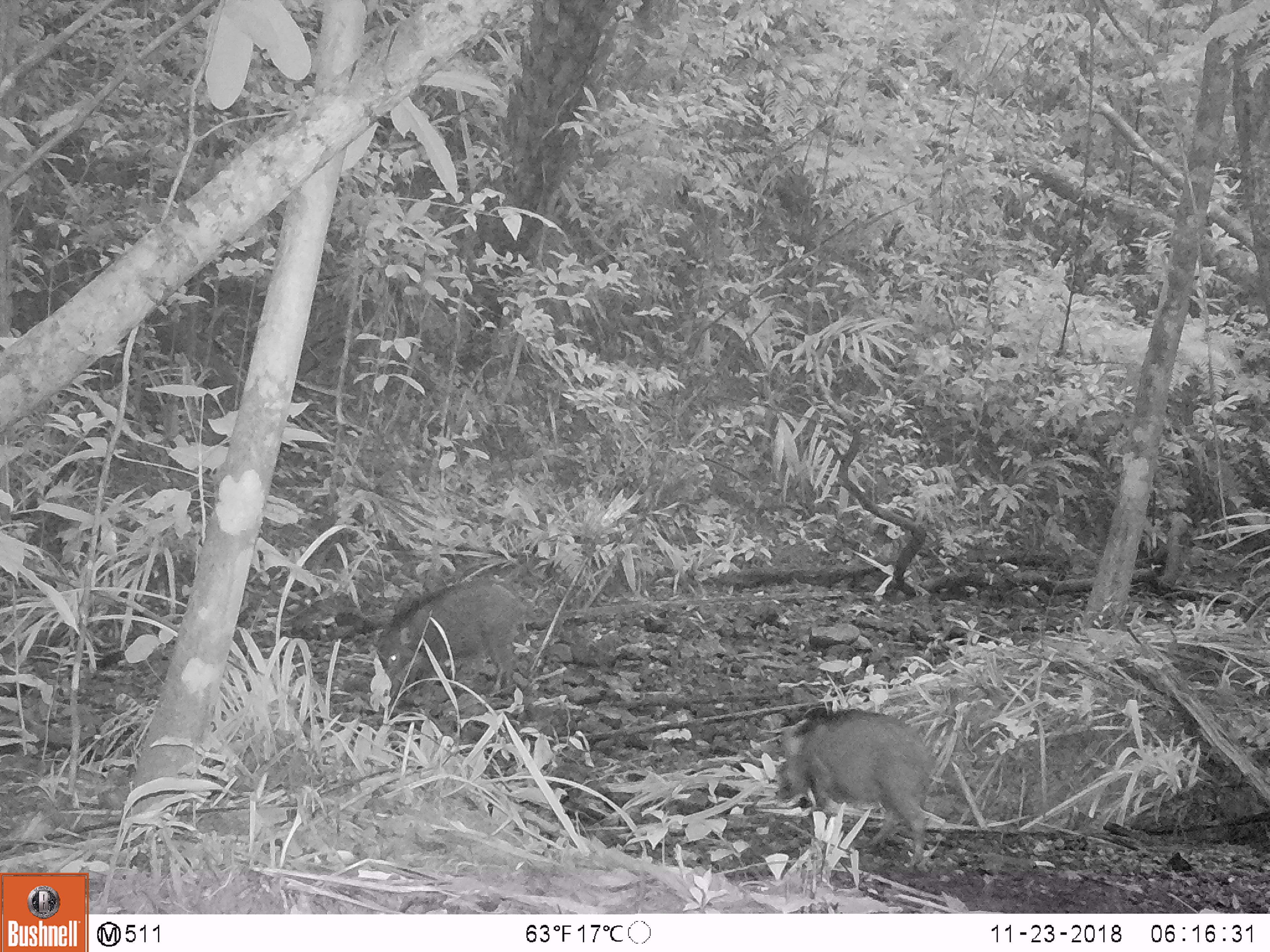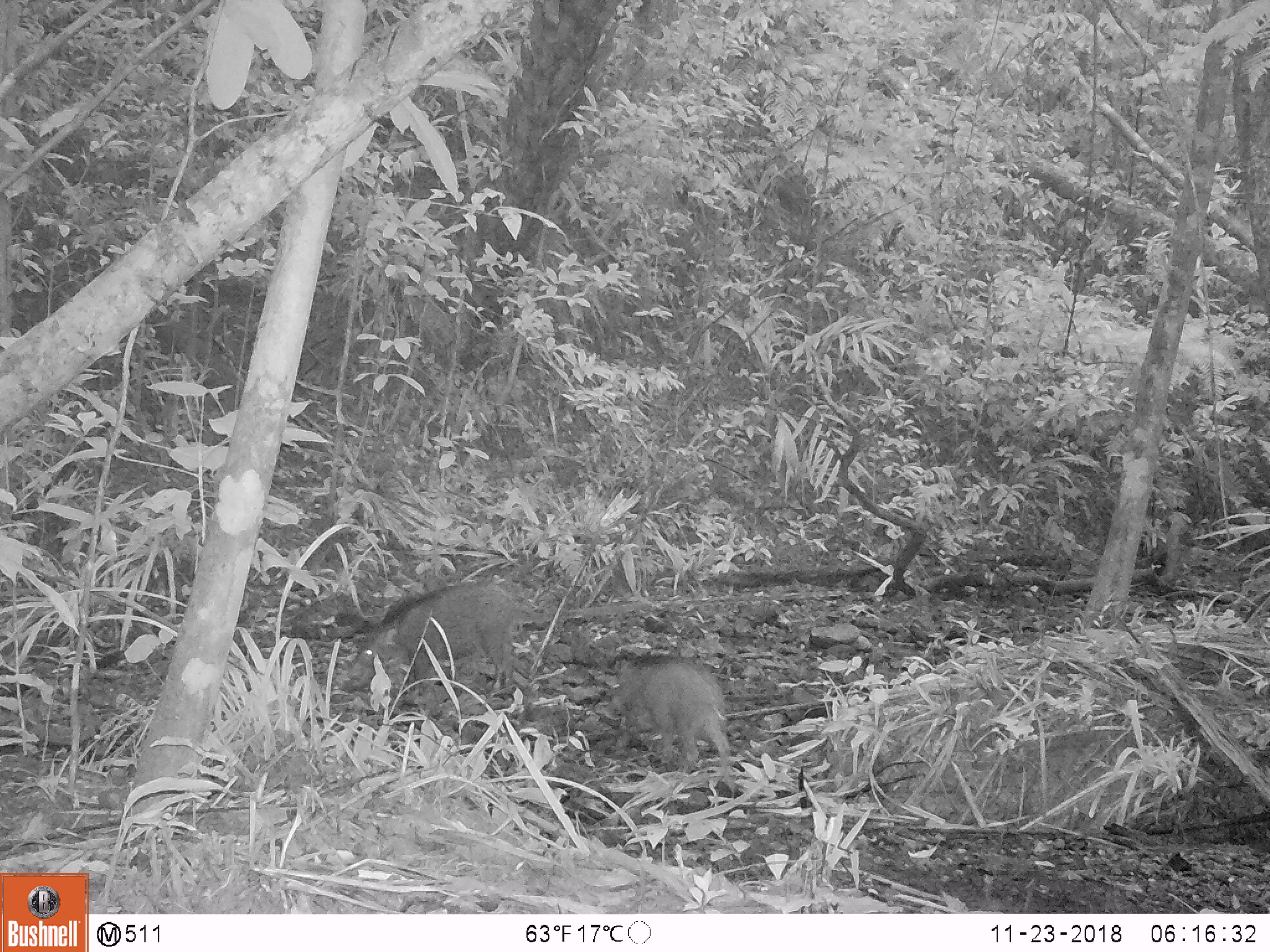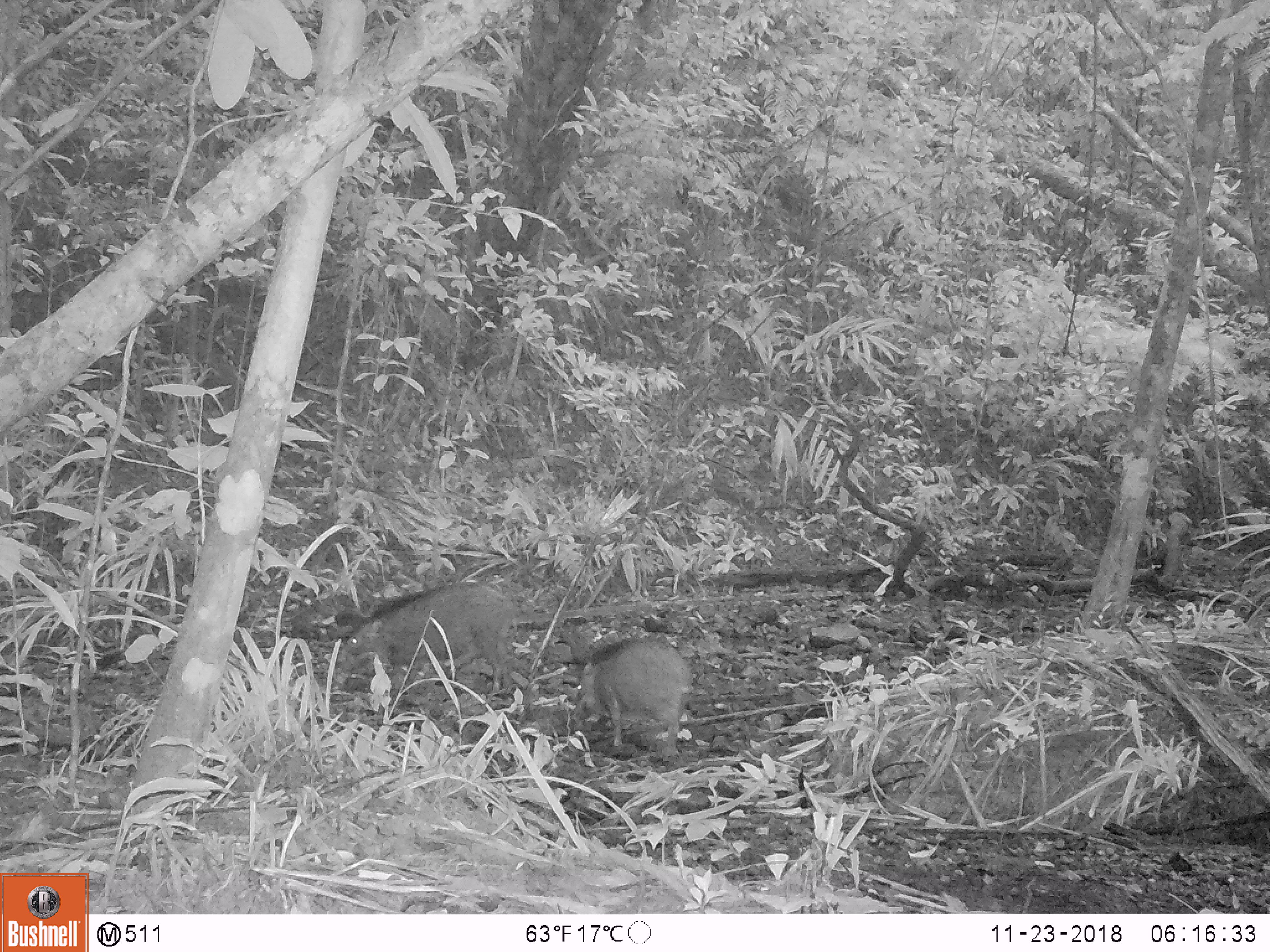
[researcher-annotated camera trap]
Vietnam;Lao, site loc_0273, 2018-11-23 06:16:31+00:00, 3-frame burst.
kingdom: Animalia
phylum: Chordata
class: Mammalia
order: Artiodactyla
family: Suidae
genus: Sus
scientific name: Sus scrofa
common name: eurasian wild pig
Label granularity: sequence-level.